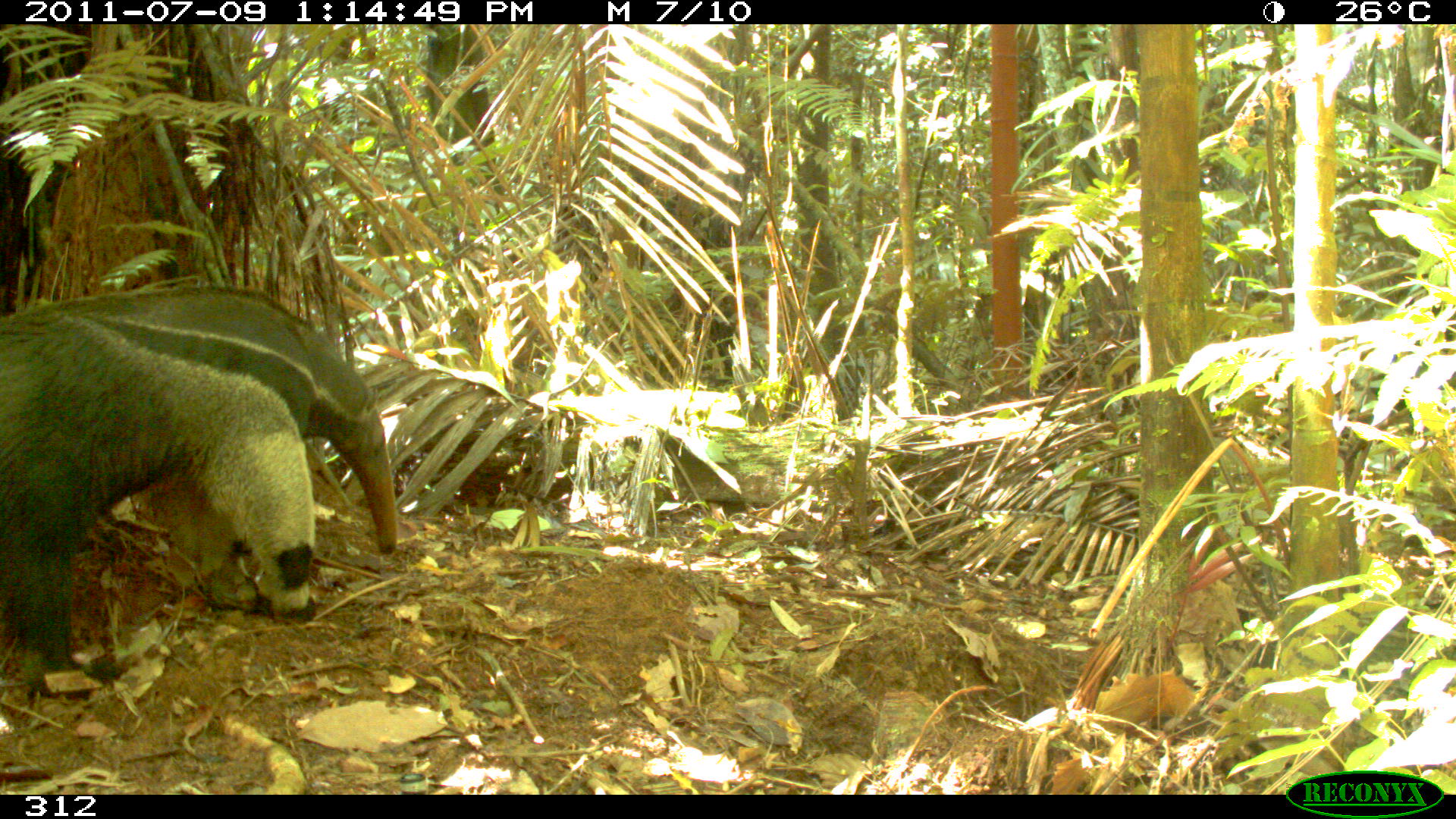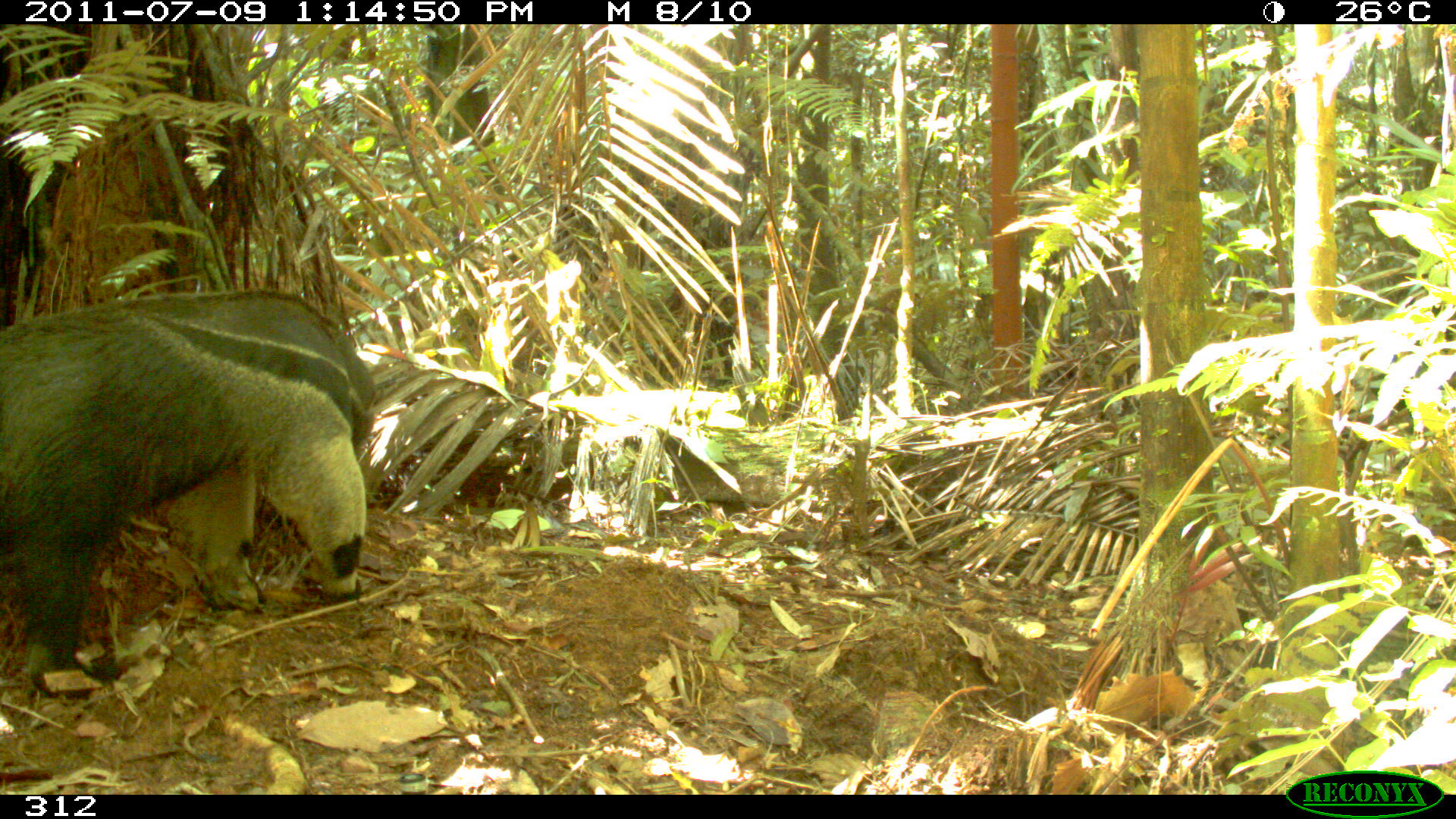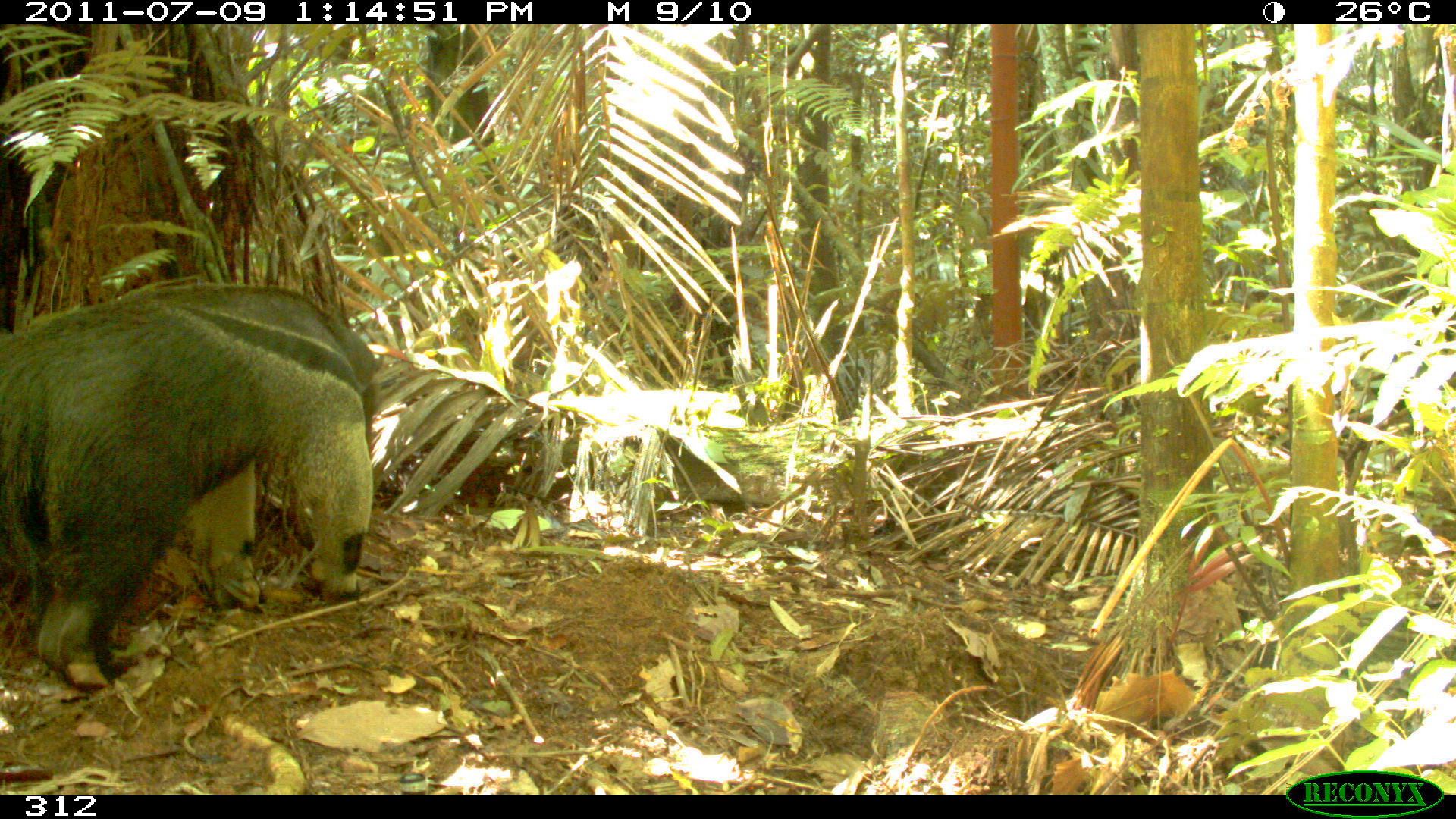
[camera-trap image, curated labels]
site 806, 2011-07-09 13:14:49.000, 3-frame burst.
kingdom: Animalia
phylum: Chordata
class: Mammalia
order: Pilosa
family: Myrmecophagidae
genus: Myrmecophaga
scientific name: Myrmecophaga tridactyla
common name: giant anteater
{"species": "Myrmecophaga tridactyla (giant anteater)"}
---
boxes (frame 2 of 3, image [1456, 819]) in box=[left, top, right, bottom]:
myrmecophaga tridactyla: box=[0, 284, 379, 698]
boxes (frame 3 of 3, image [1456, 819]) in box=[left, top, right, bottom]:
myrmecophaga tridactyla: box=[0, 278, 377, 689]